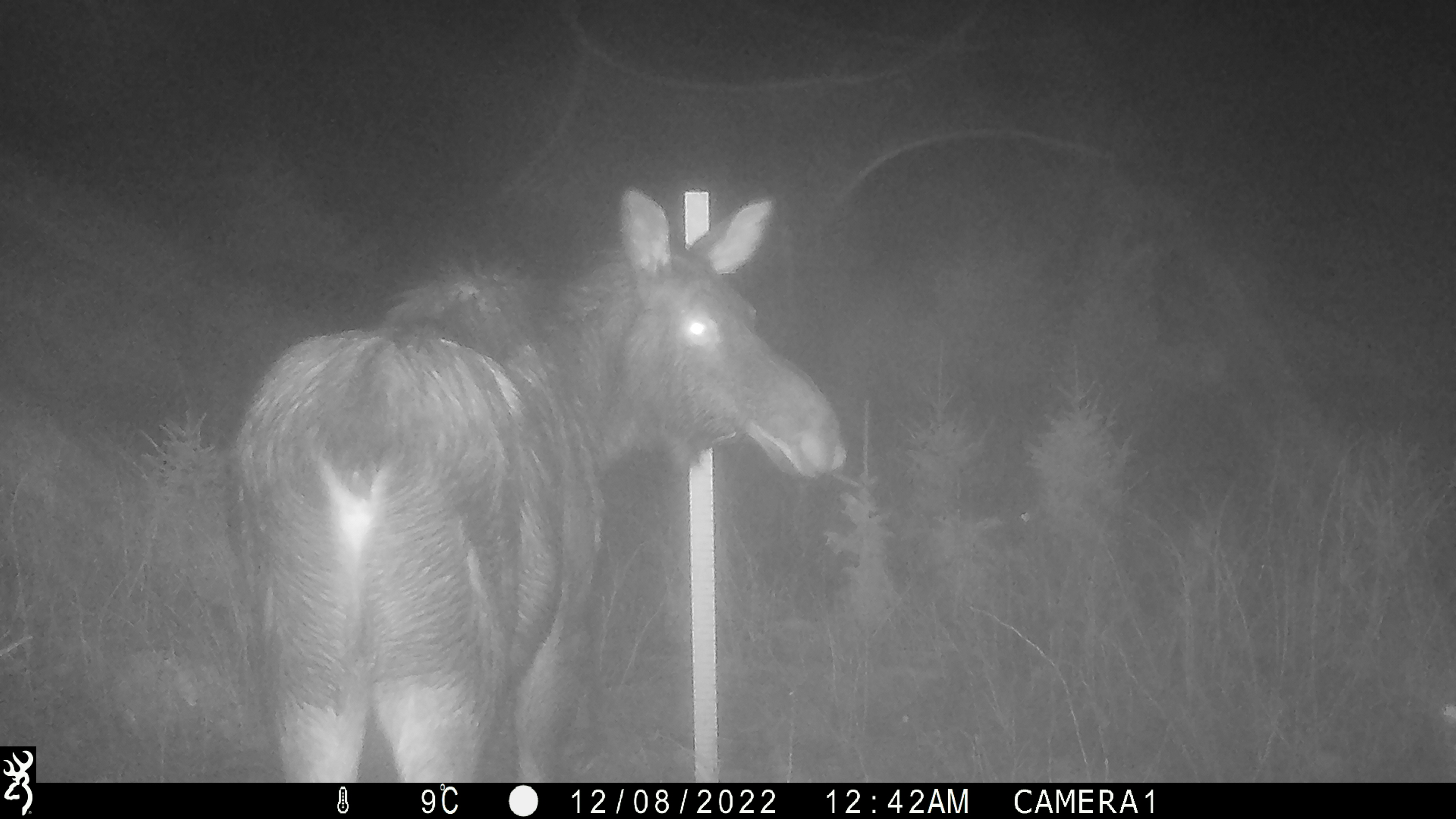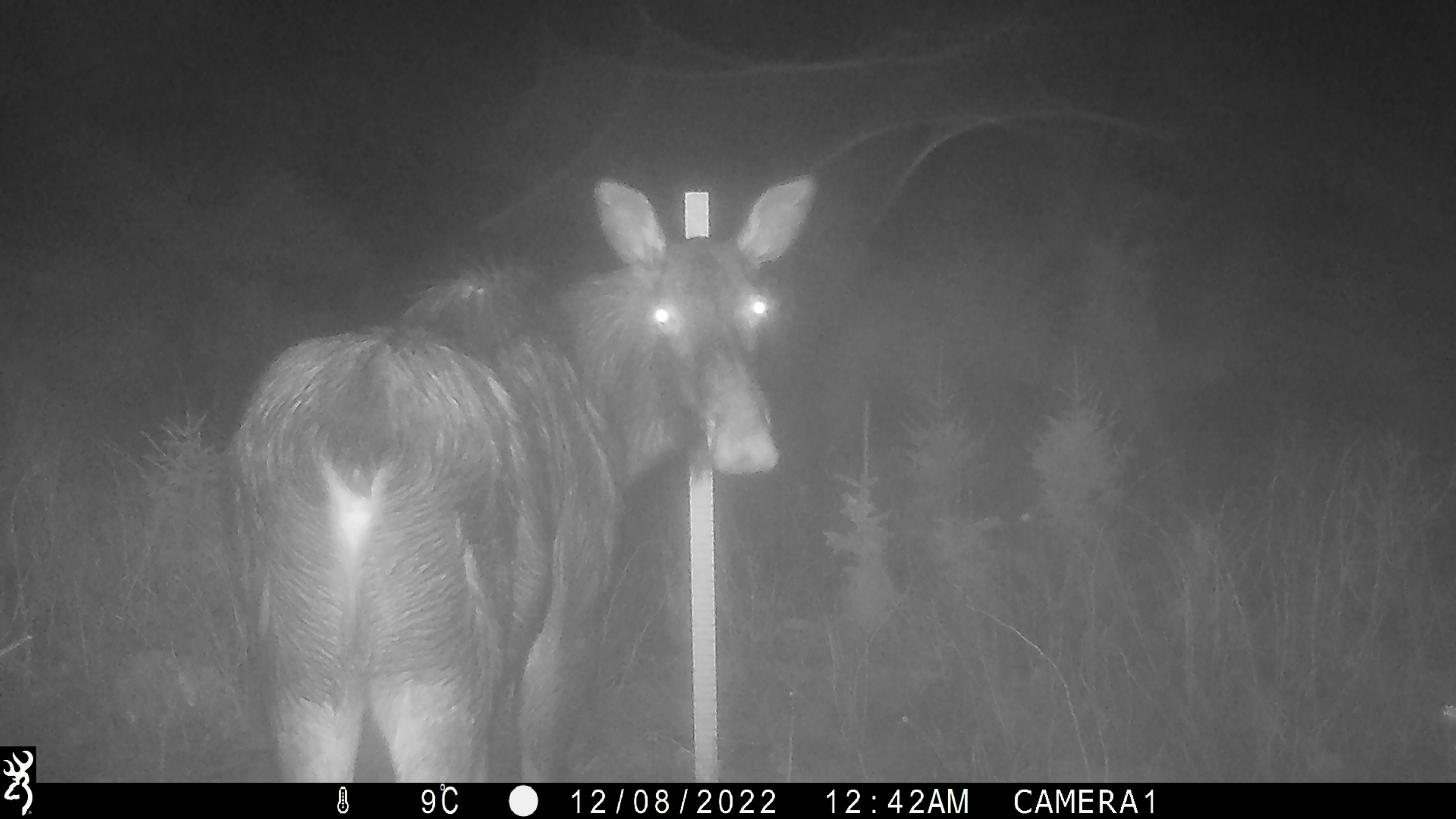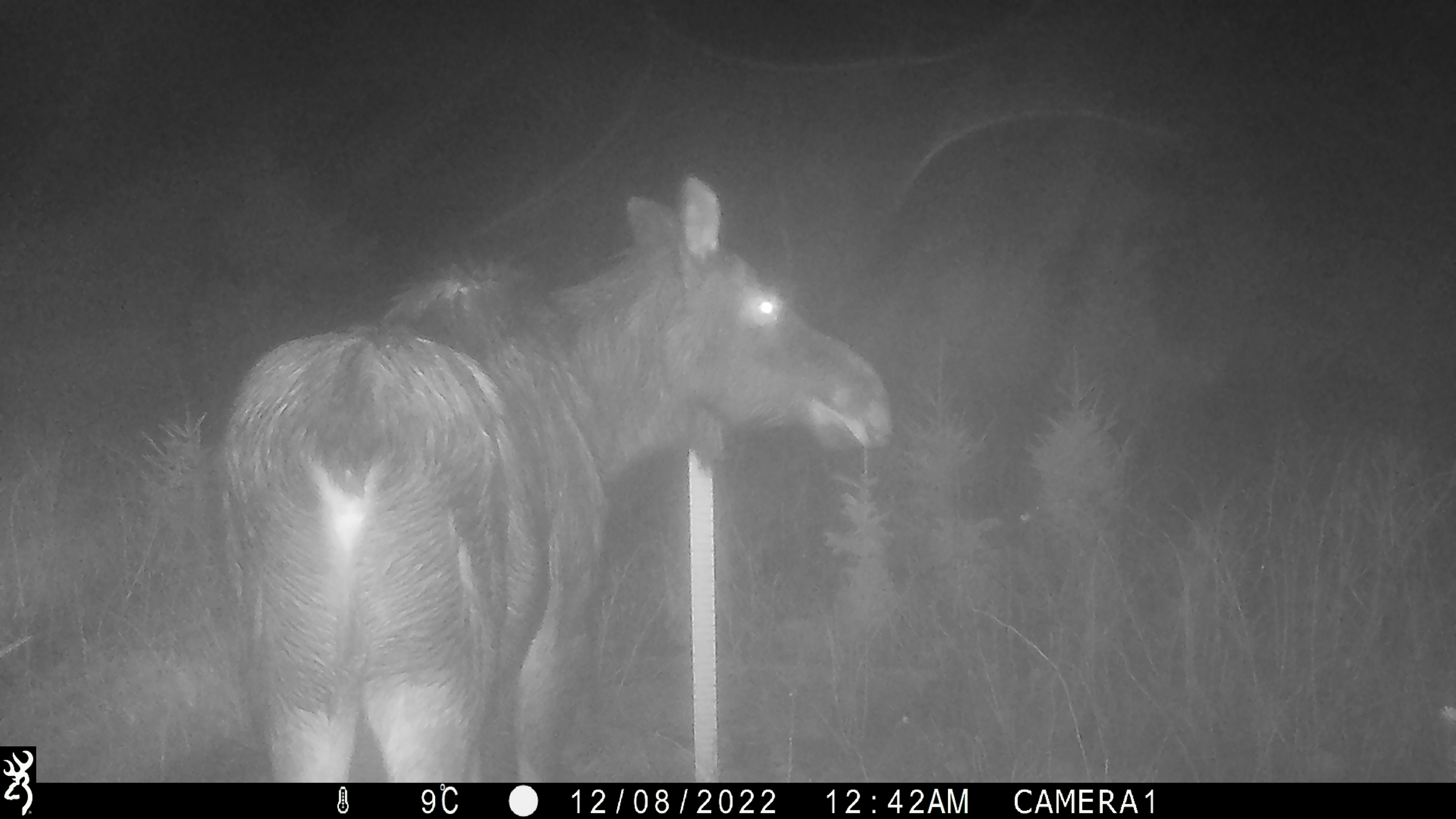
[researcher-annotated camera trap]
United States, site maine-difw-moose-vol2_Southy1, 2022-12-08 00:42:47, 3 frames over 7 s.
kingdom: Animalia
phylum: Chordata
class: Mammalia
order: Artiodactyla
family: Cervidae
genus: Alces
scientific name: Alces alces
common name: moose